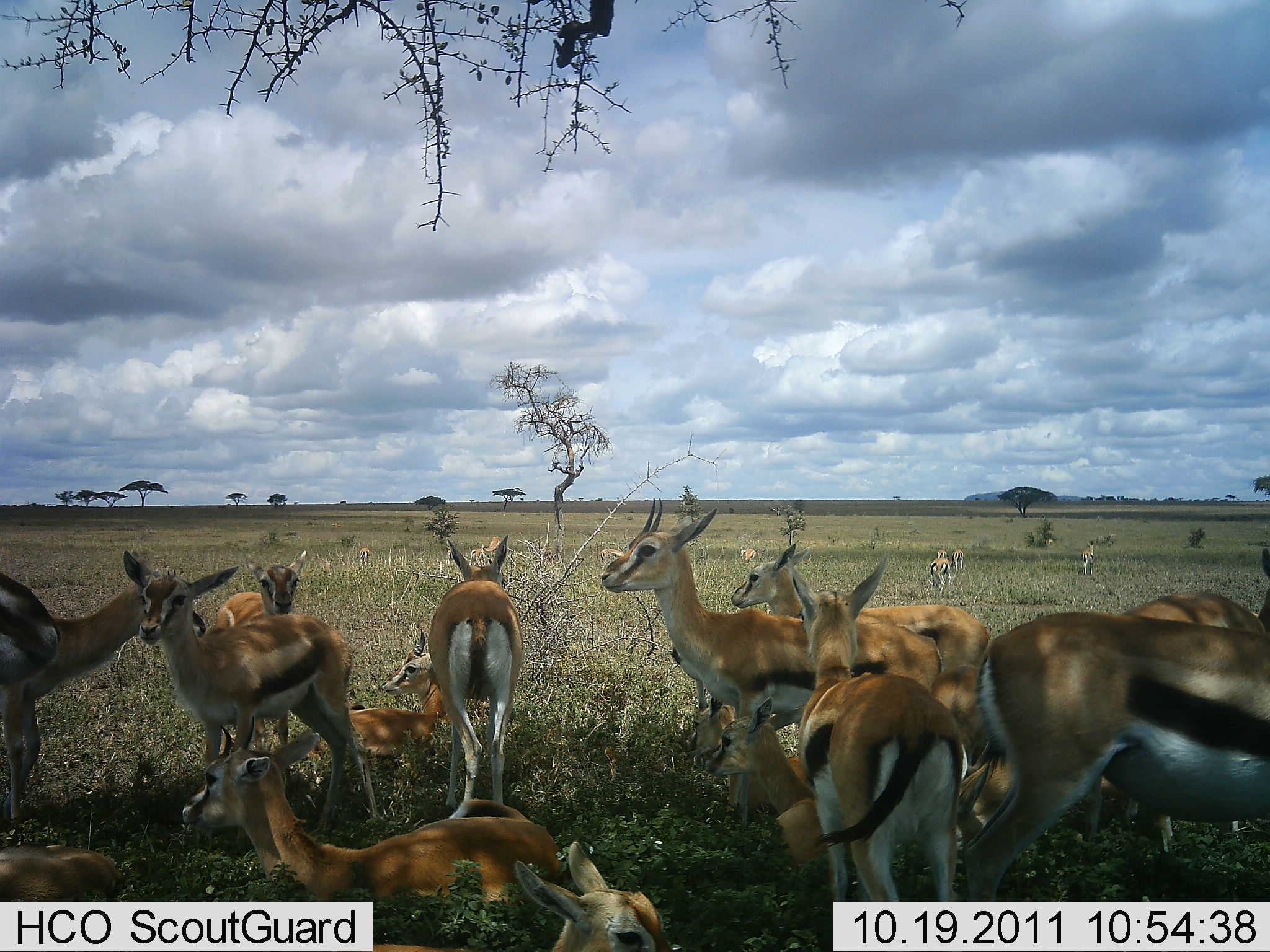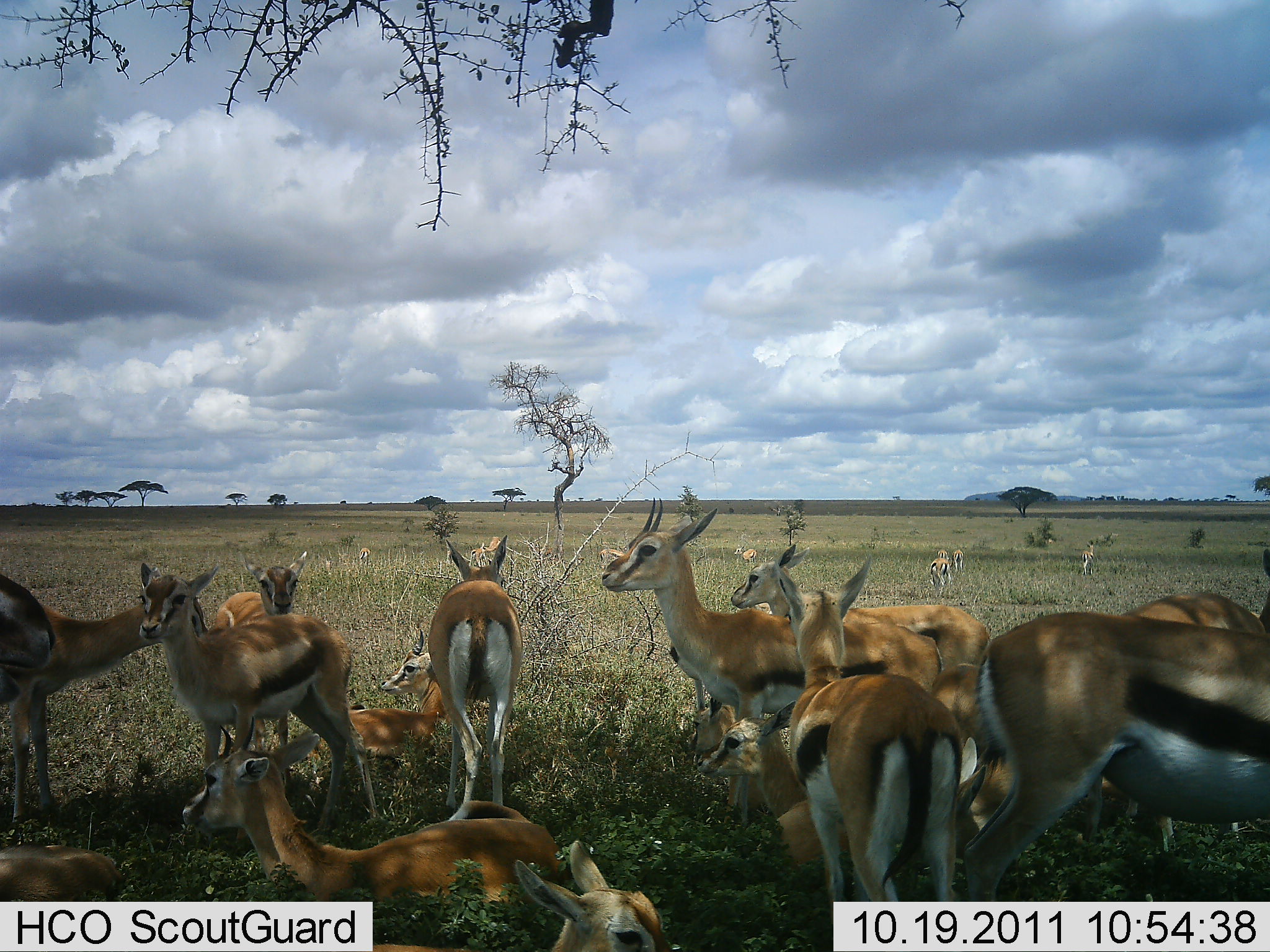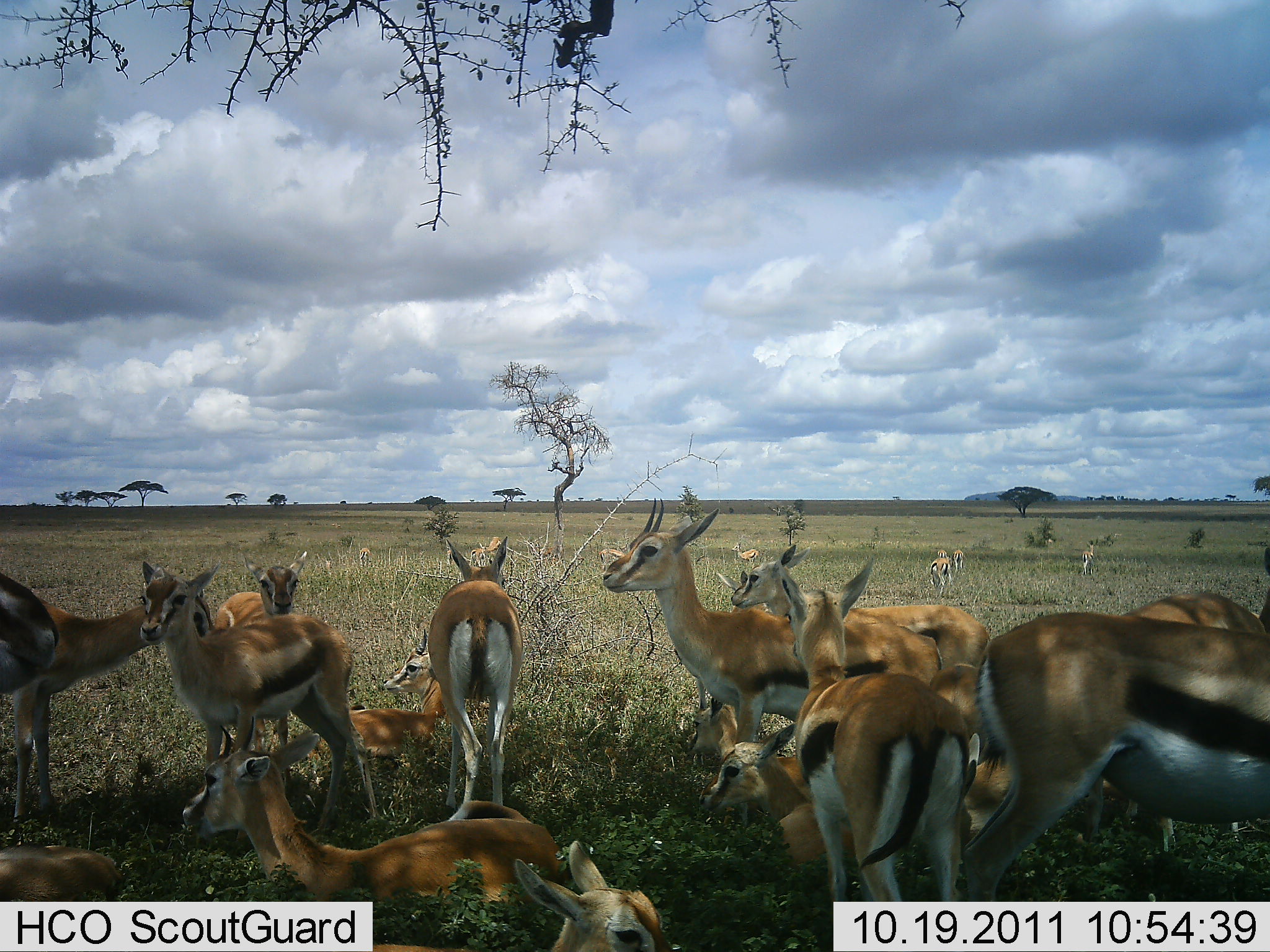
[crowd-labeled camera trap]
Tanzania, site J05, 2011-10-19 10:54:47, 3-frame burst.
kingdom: Animalia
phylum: Chordata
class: Mammalia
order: Artiodactyla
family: Bovidae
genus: Eudorcas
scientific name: Eudorcas thomsonii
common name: thomson's gazelle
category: gazellethomsons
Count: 11-50.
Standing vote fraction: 100%.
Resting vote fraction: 92%.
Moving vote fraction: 8%.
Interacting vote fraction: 8%.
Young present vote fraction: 17%.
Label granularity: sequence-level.